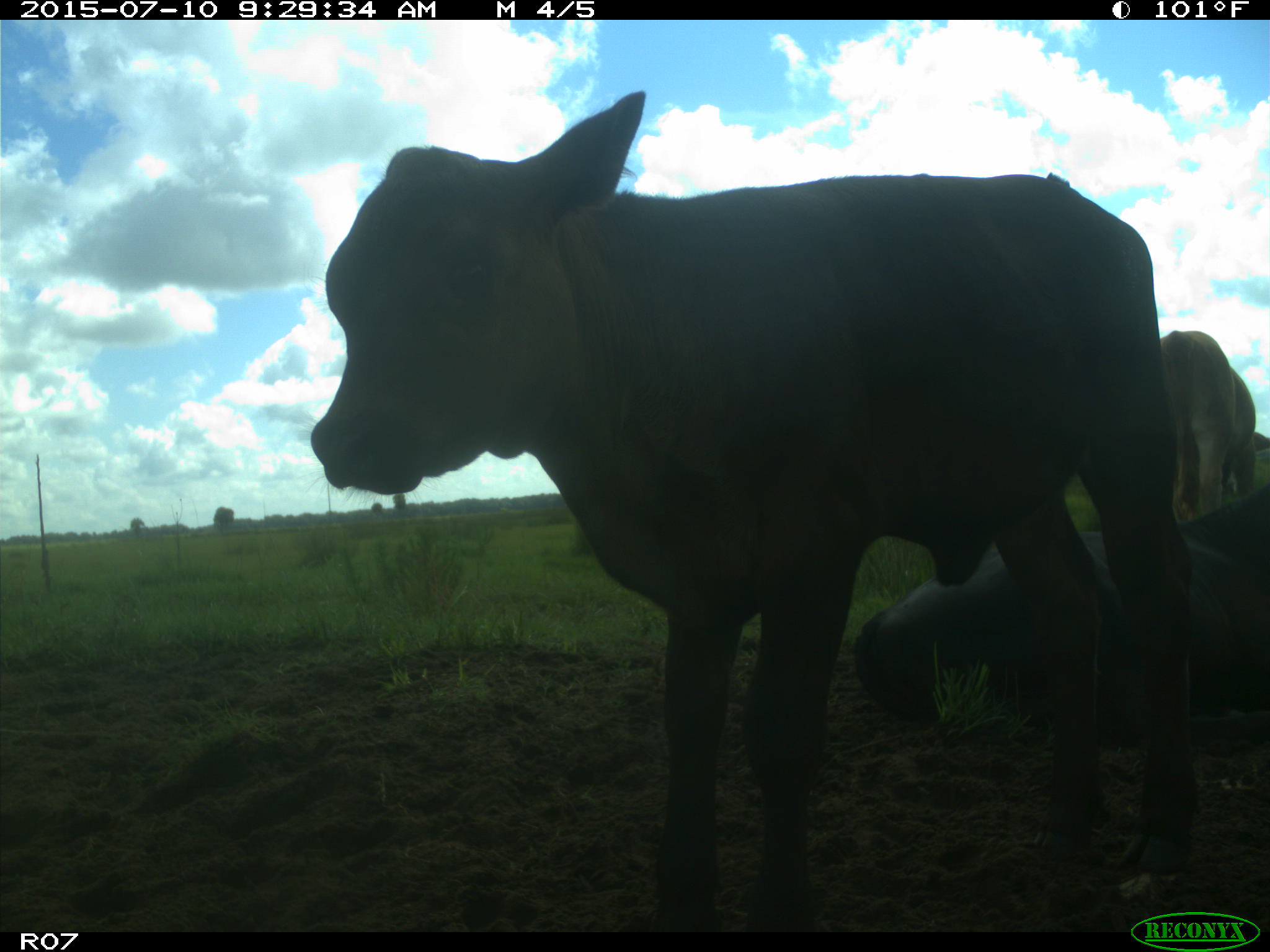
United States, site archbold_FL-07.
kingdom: Animalia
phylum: Chordata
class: Mammalia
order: Artiodactyla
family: Bovidae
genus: Bos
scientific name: Bos taurus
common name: domestic cow